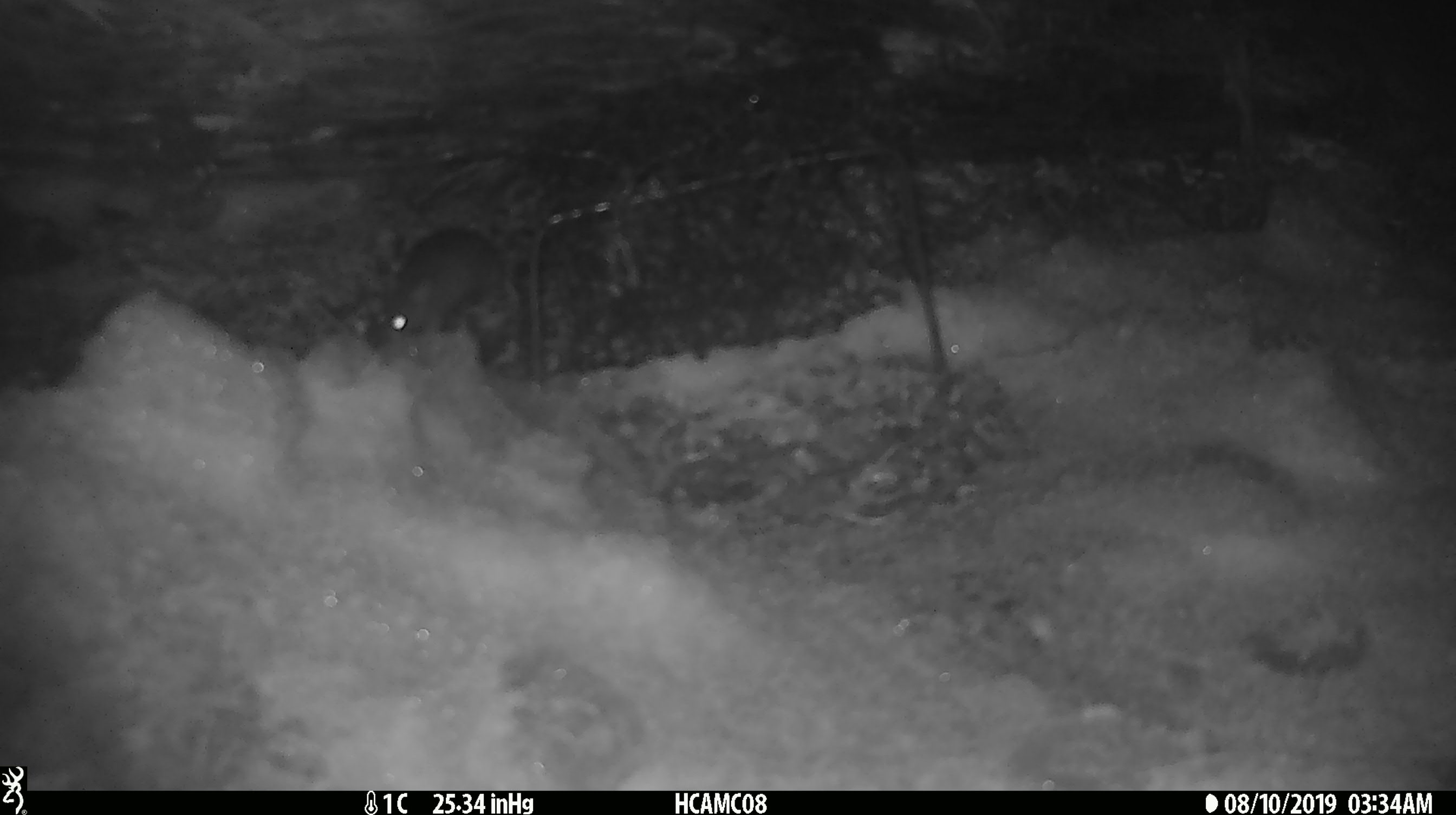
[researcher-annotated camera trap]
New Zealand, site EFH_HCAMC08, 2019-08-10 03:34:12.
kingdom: Animalia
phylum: Chordata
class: Mammalia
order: Rodentia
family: Muridae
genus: Mus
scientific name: Mus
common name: mouse